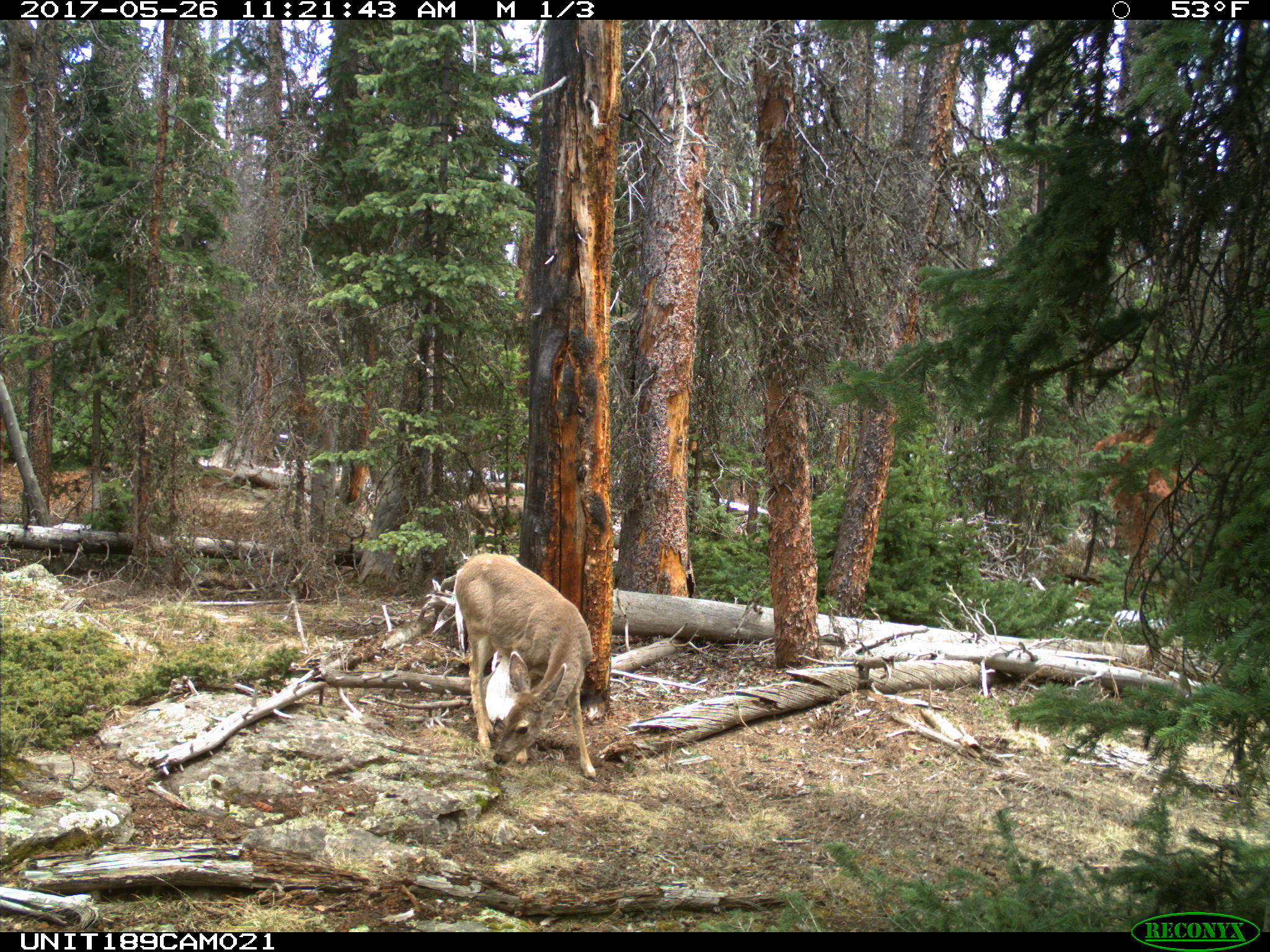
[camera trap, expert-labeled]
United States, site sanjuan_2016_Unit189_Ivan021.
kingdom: Animalia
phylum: Chordata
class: Mammalia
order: Artiodactyla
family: Cervidae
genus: Odocoileus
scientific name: Odocoileus hemionus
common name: mule deer